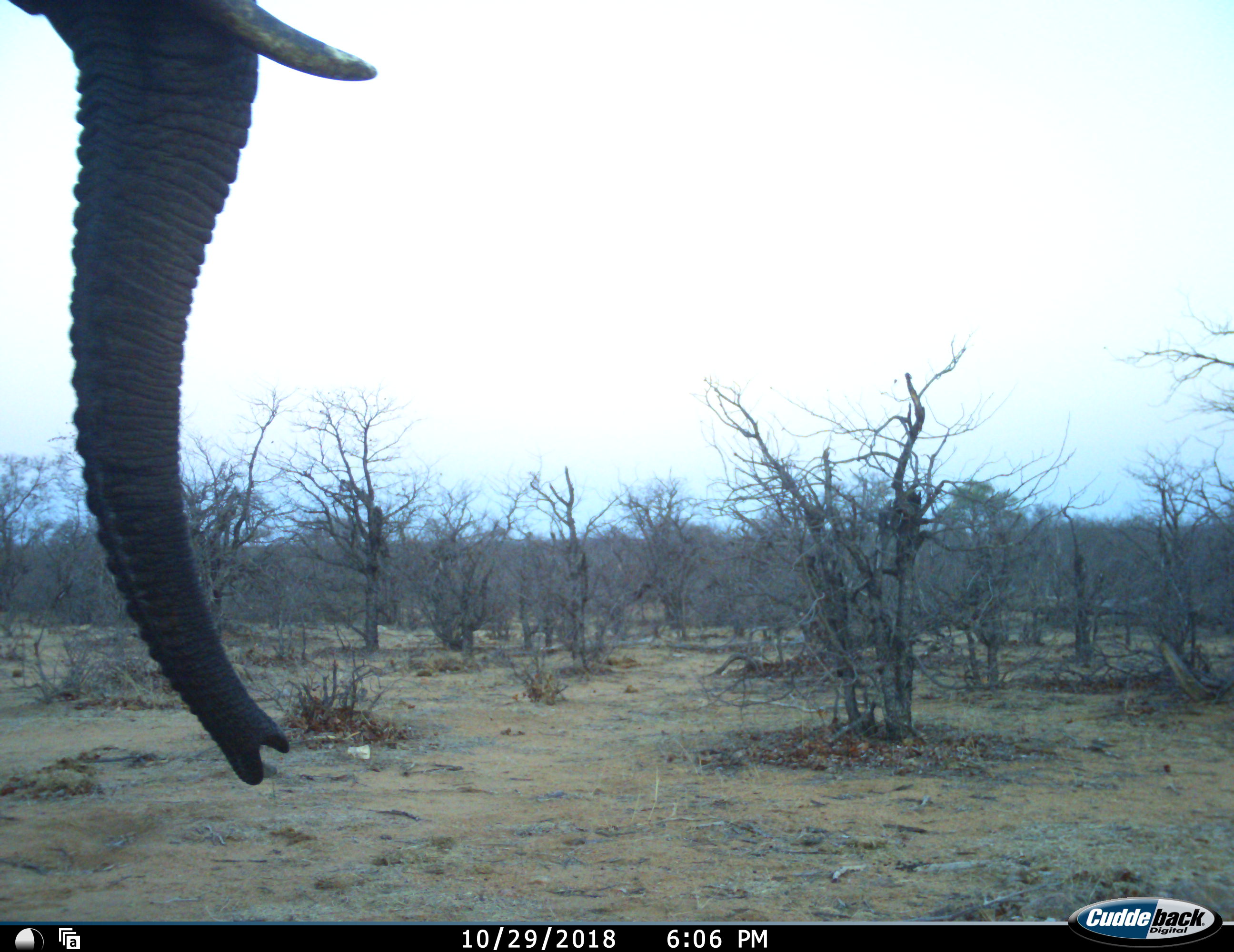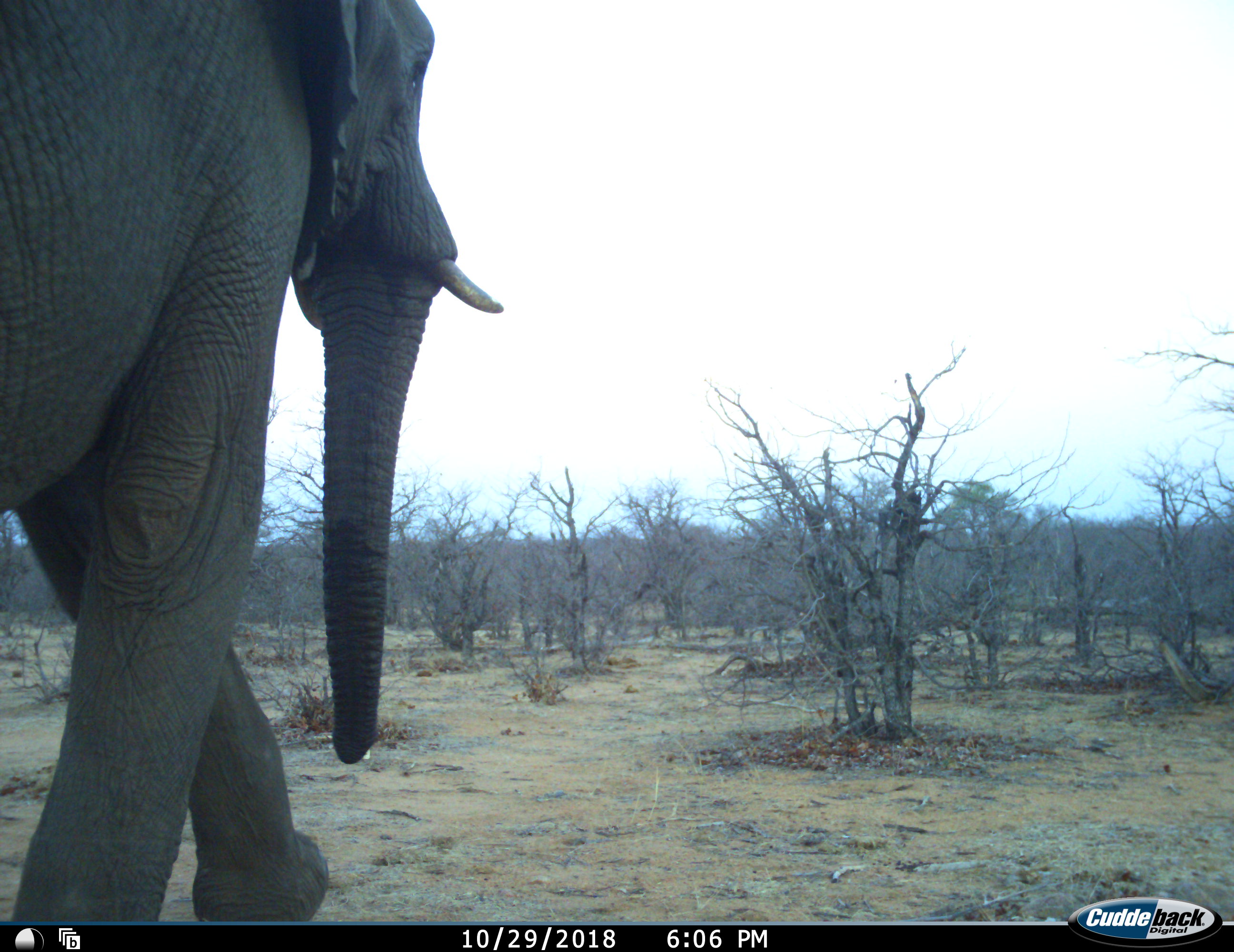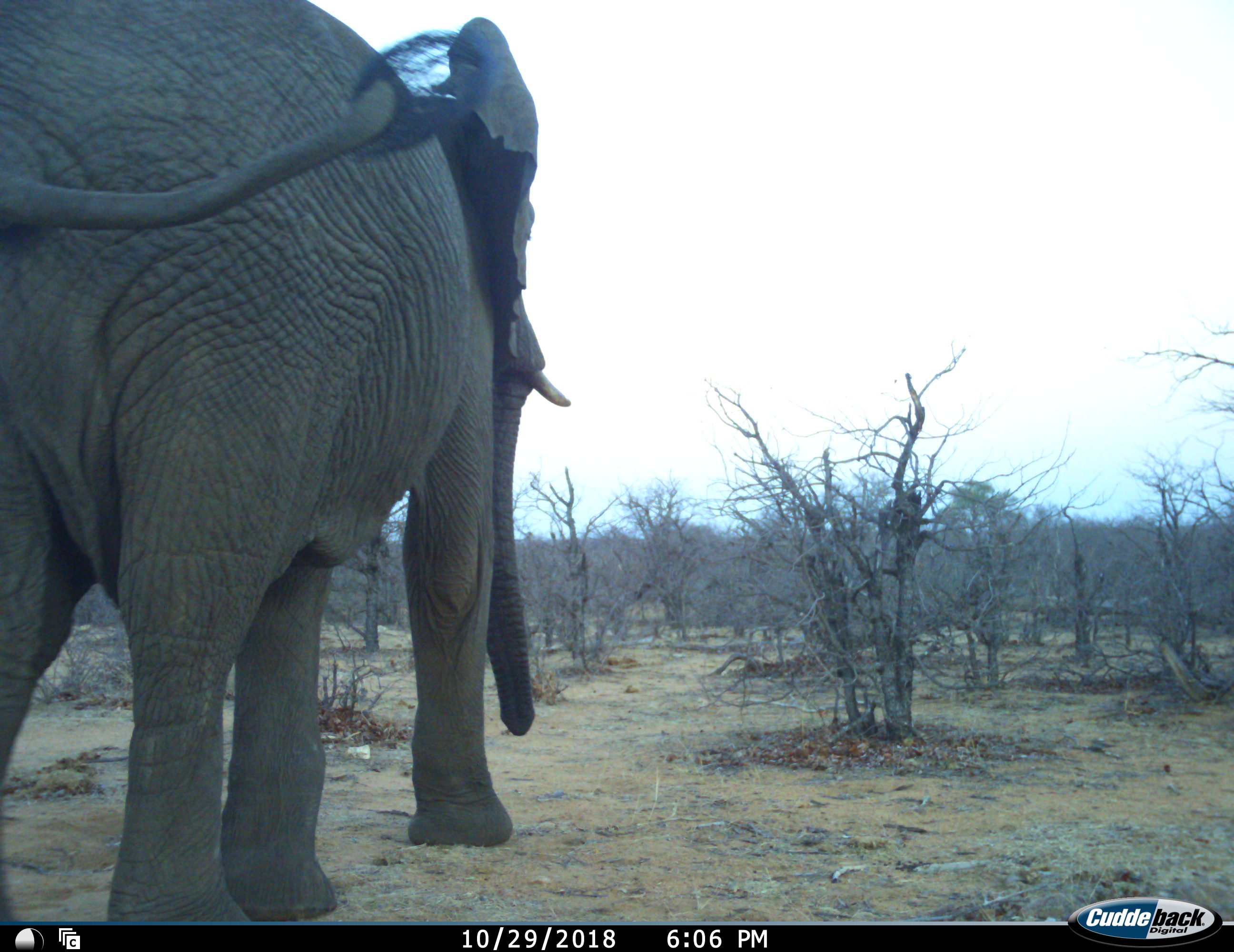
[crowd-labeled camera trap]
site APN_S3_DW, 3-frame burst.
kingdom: Animalia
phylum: Chordata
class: Mammalia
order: Proboscidea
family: Elephantidae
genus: Loxodonta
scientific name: Loxodonta africana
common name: african bush elephant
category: elephant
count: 1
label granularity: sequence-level